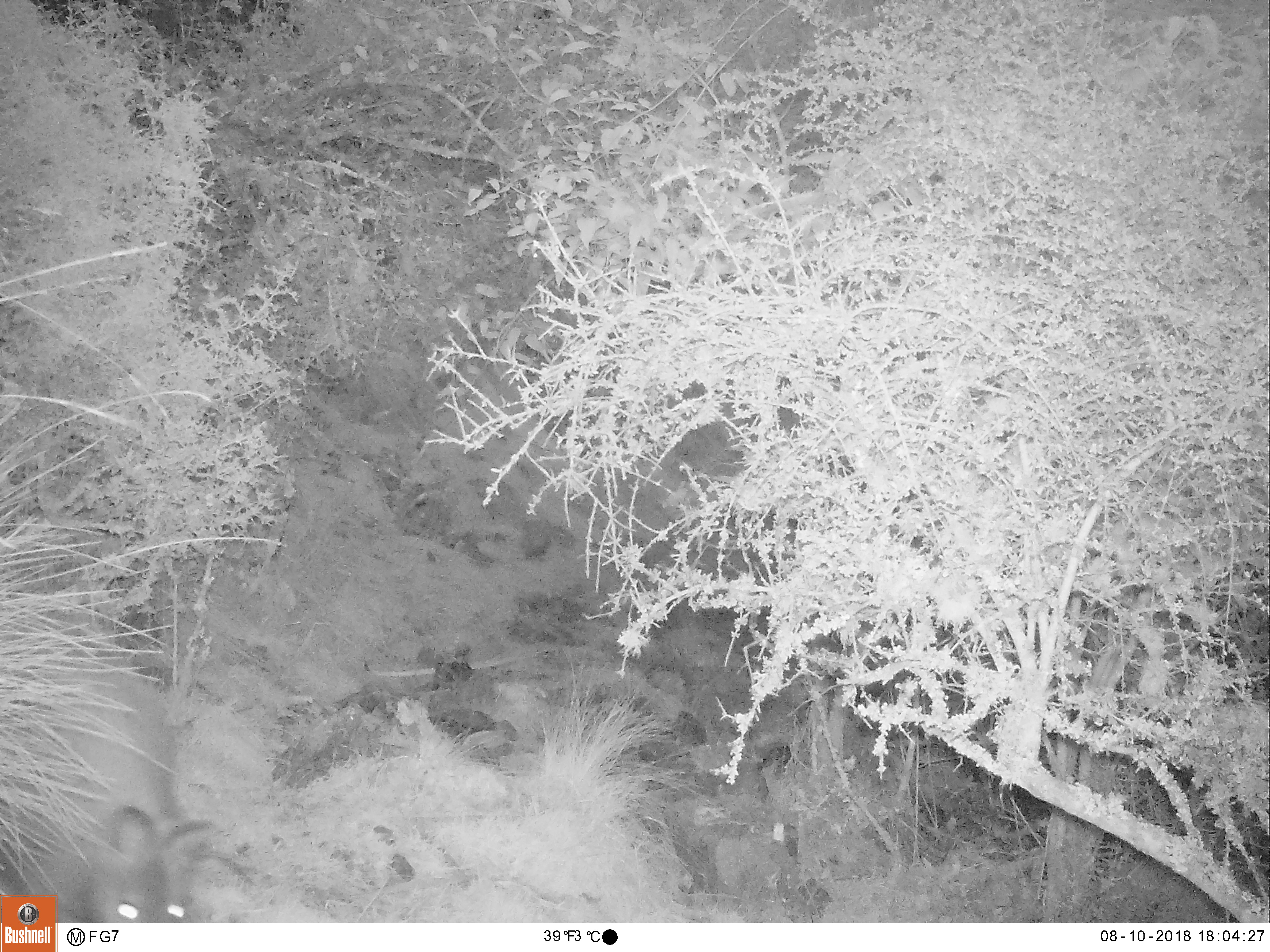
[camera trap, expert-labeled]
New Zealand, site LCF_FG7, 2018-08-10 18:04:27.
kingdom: Animalia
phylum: Chordata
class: Mammalia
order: Diprotodontia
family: Macropodidae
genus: Notamacropus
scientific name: Notamacropus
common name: wallaby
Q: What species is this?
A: Wallaby (Notamacropus).